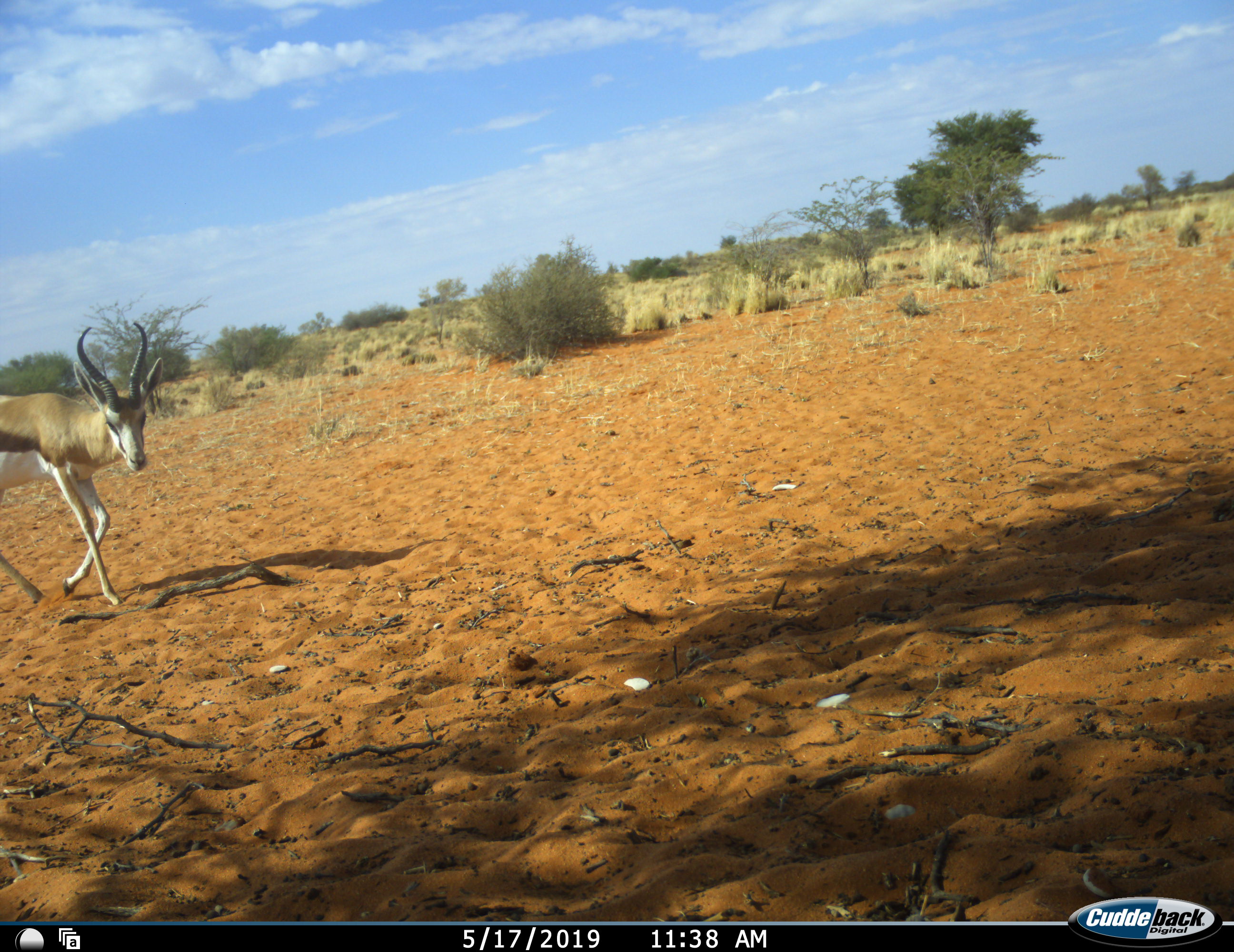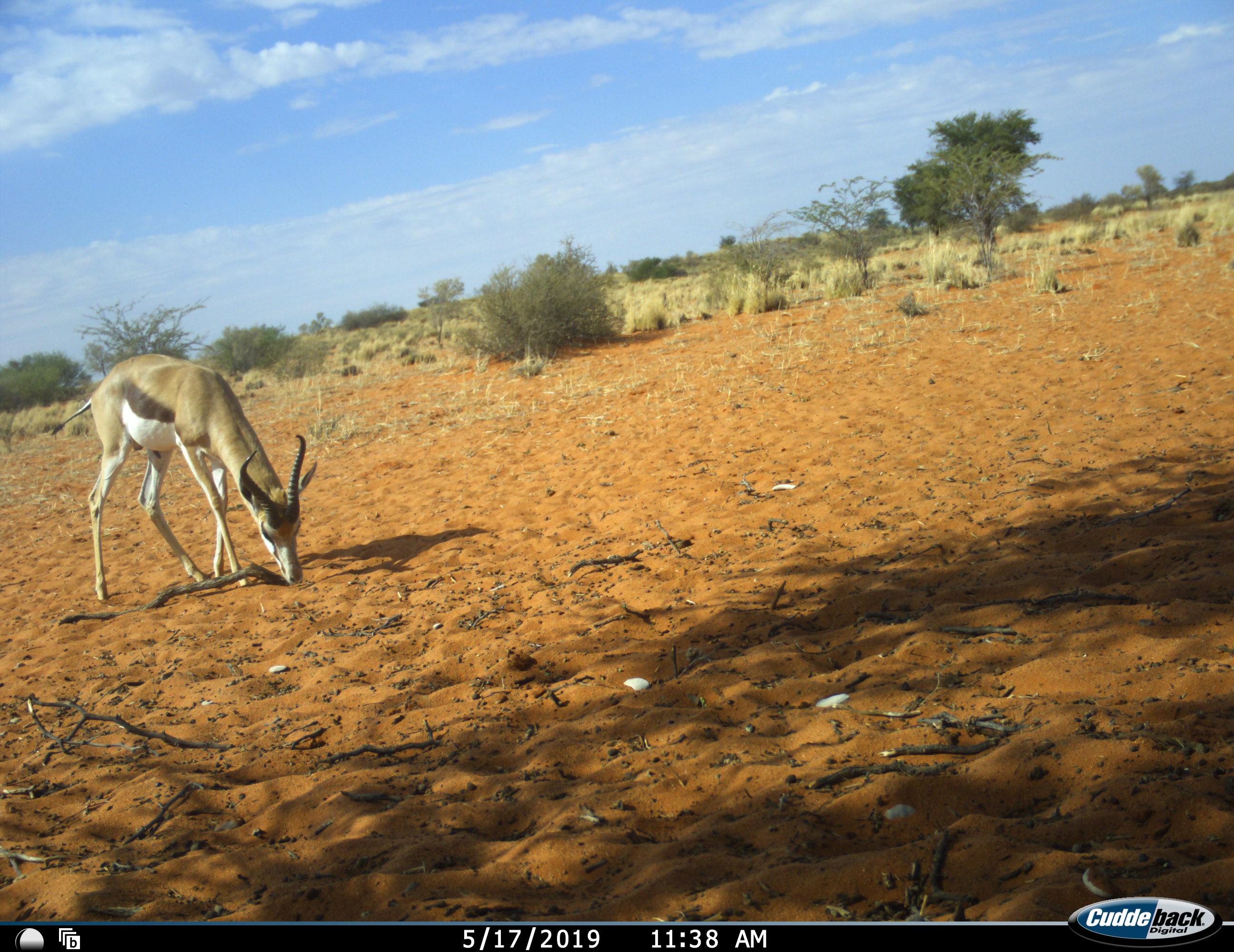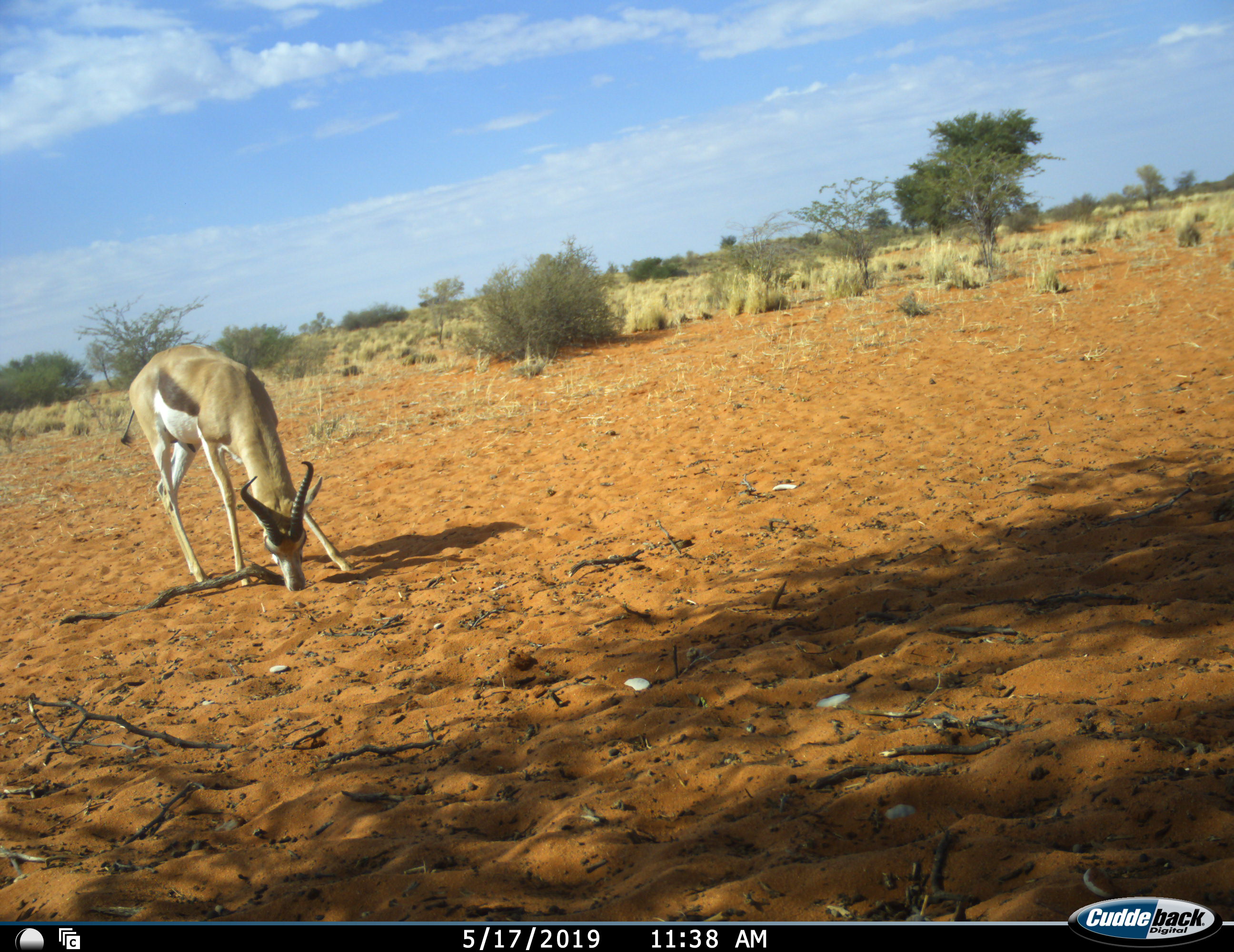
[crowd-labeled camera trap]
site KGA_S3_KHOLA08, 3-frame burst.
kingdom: Animalia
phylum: Chordata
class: Mammalia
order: Artiodactyla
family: Bovidae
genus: Antidorcas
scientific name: Antidorcas marsupialis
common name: springbok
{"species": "springbok (Antidorcas marsupialis)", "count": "1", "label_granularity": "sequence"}